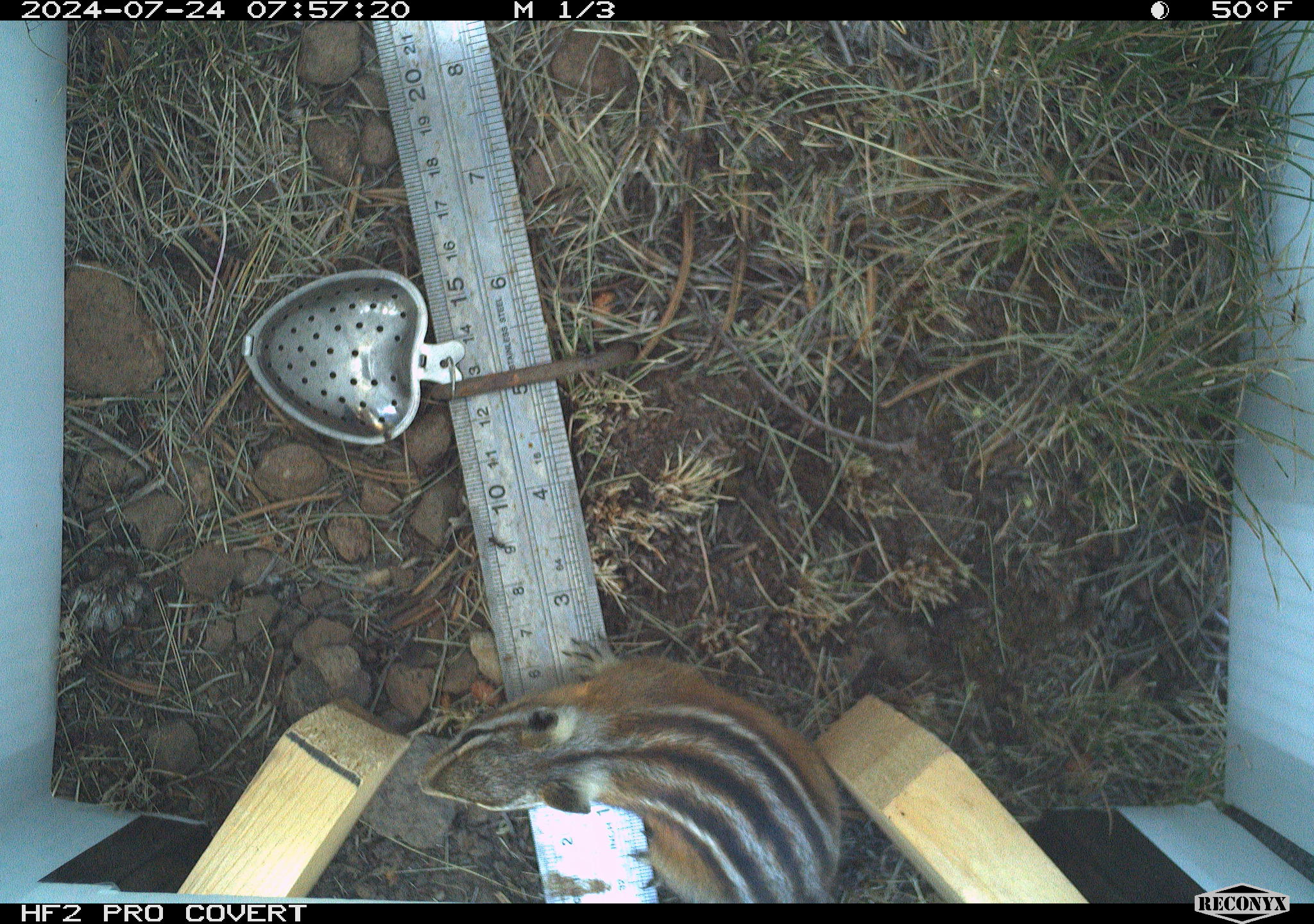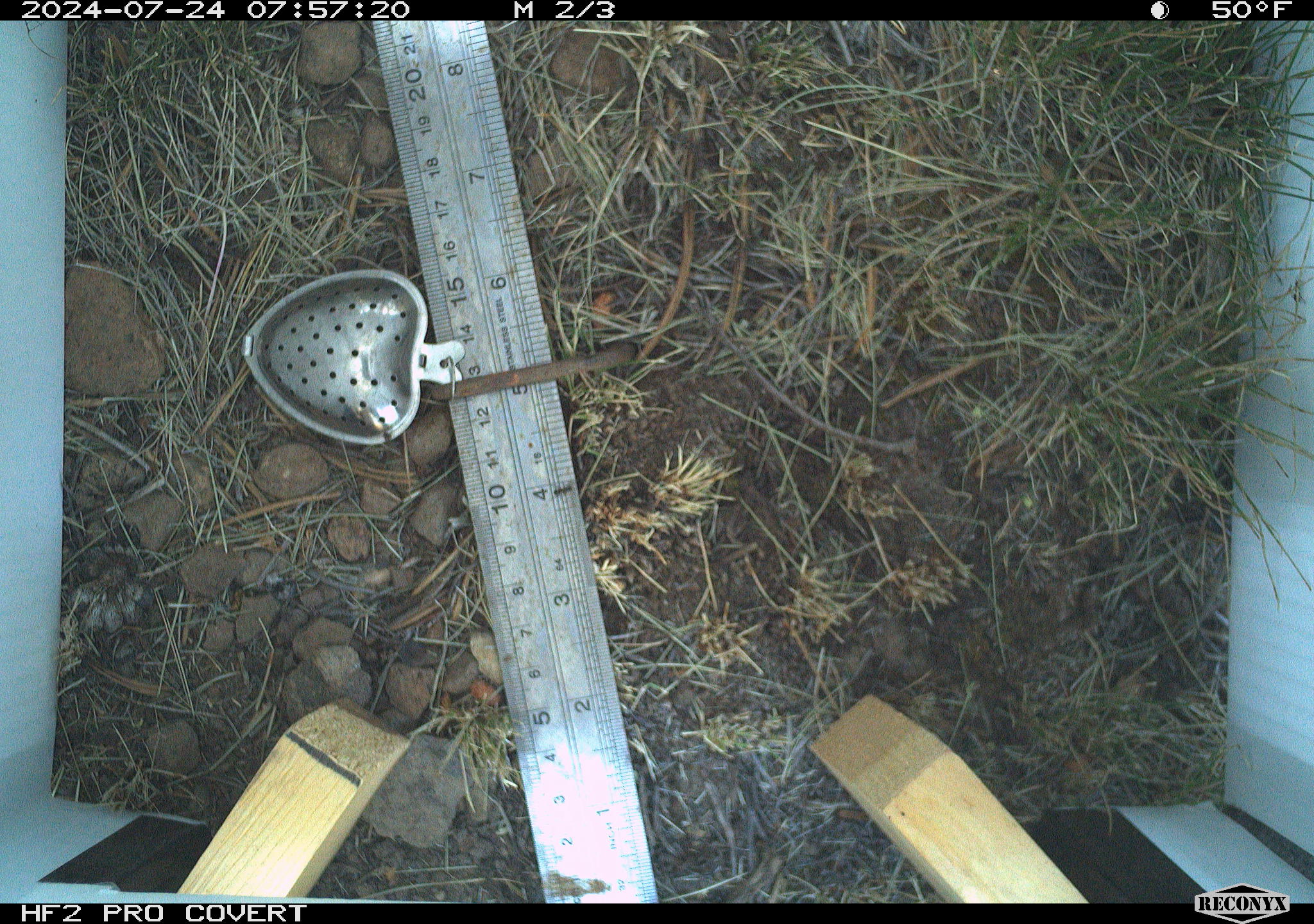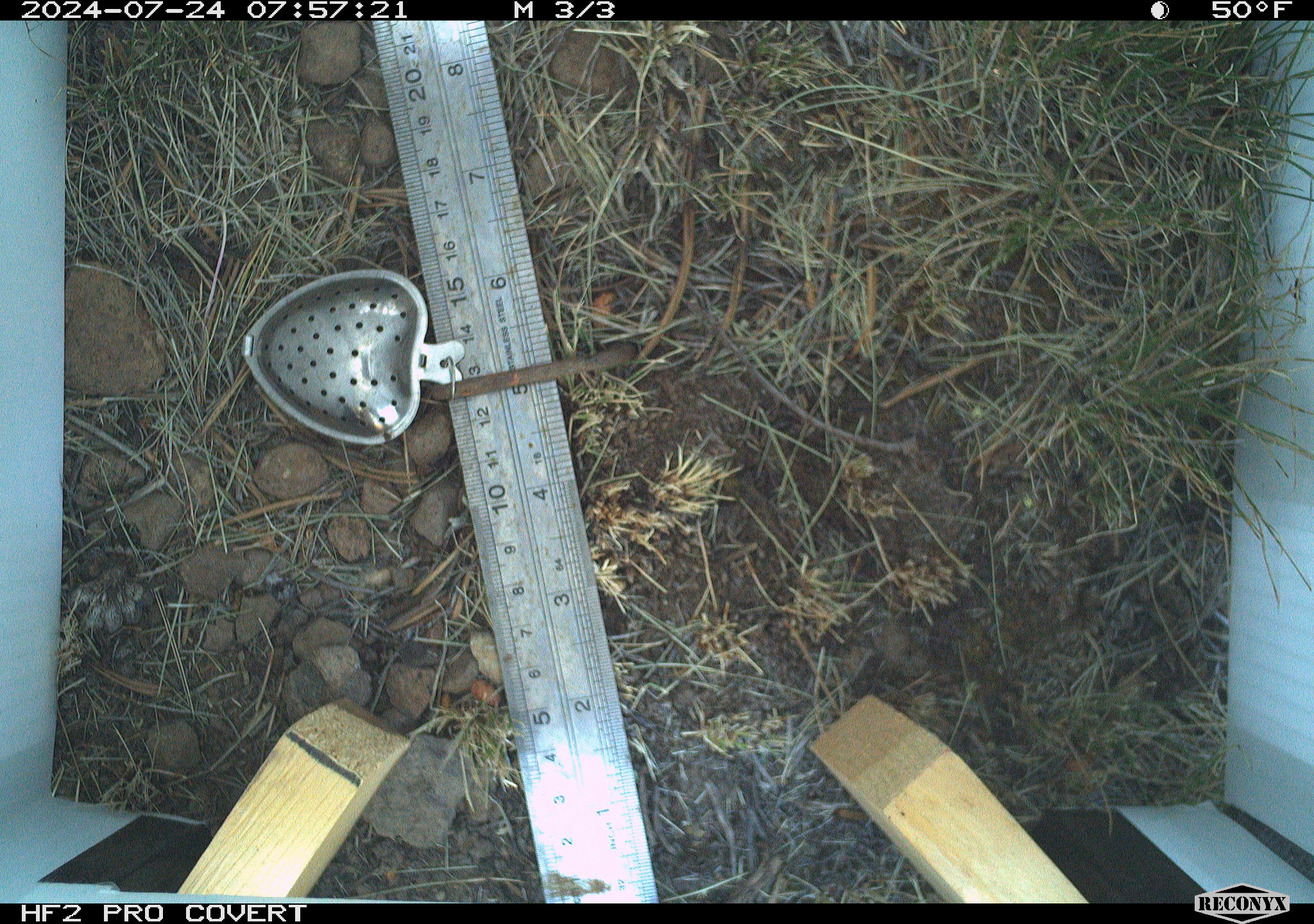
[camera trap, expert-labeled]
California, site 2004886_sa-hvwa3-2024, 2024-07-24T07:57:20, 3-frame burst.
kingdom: Animalia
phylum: Chordata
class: Mammalia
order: Rodentia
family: Sciuridae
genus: Neotamias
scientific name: Neotamias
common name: western chipmunks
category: neotamias species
Neotamias species (western chipmunks) (Neotamias).